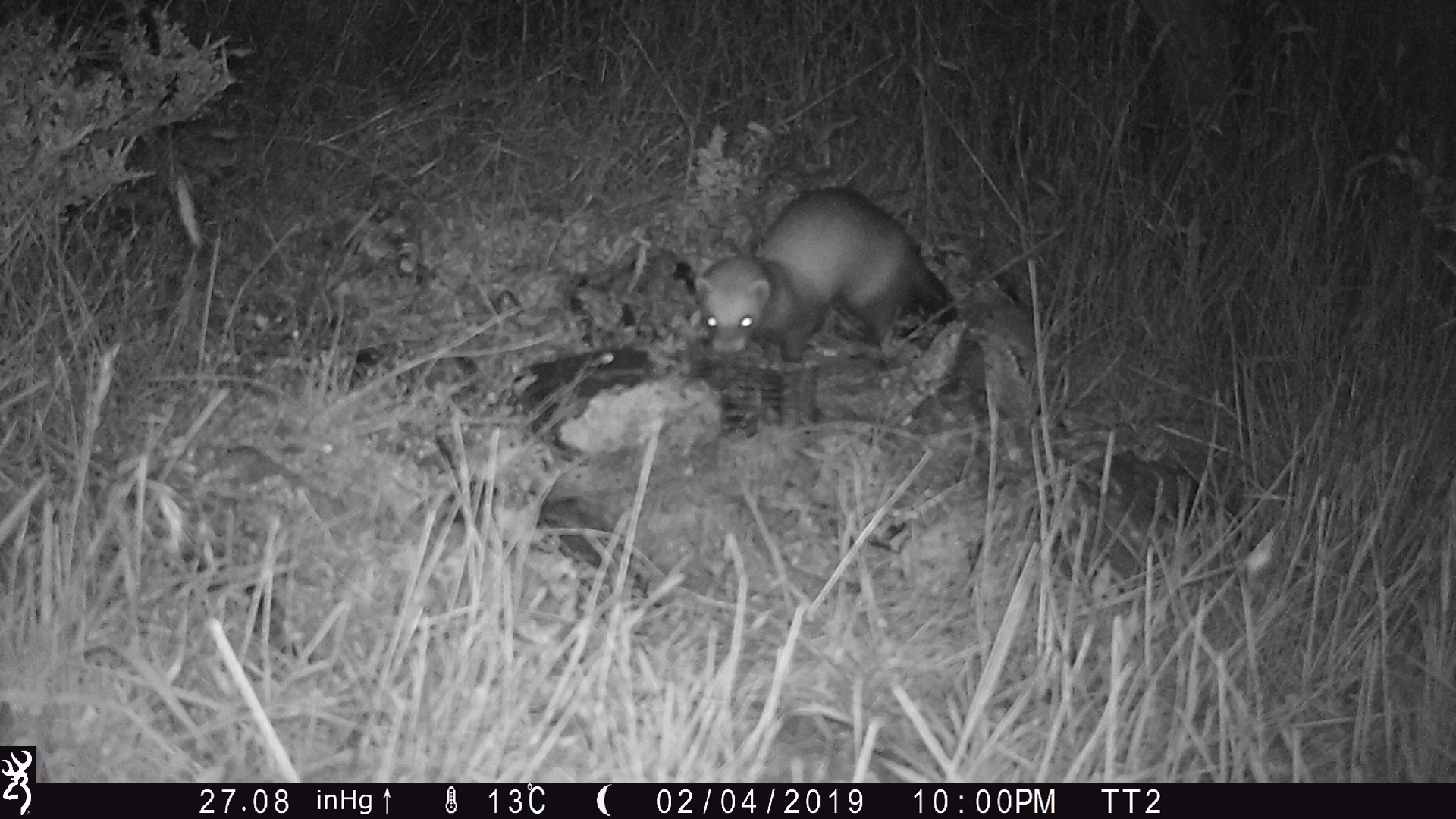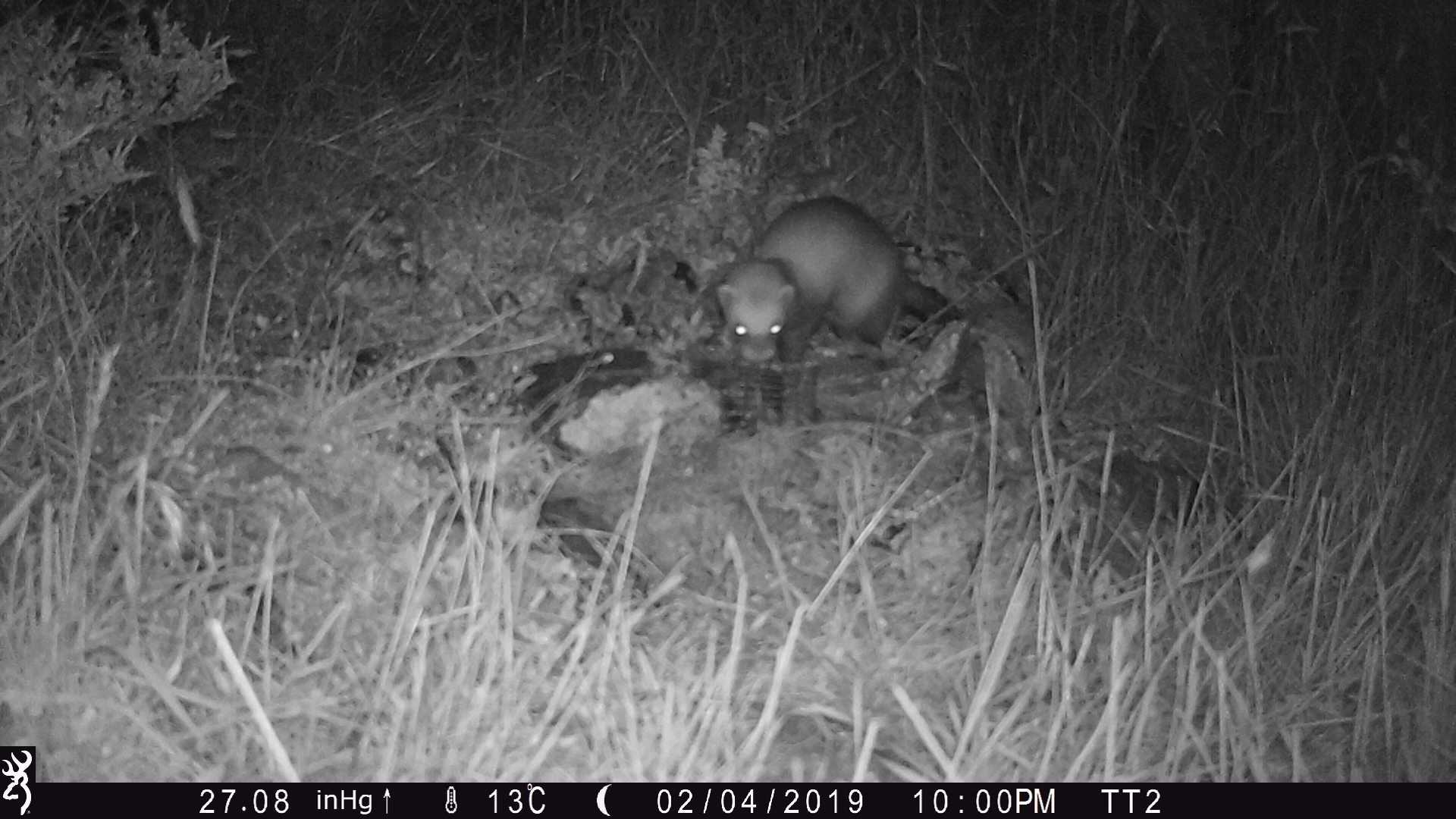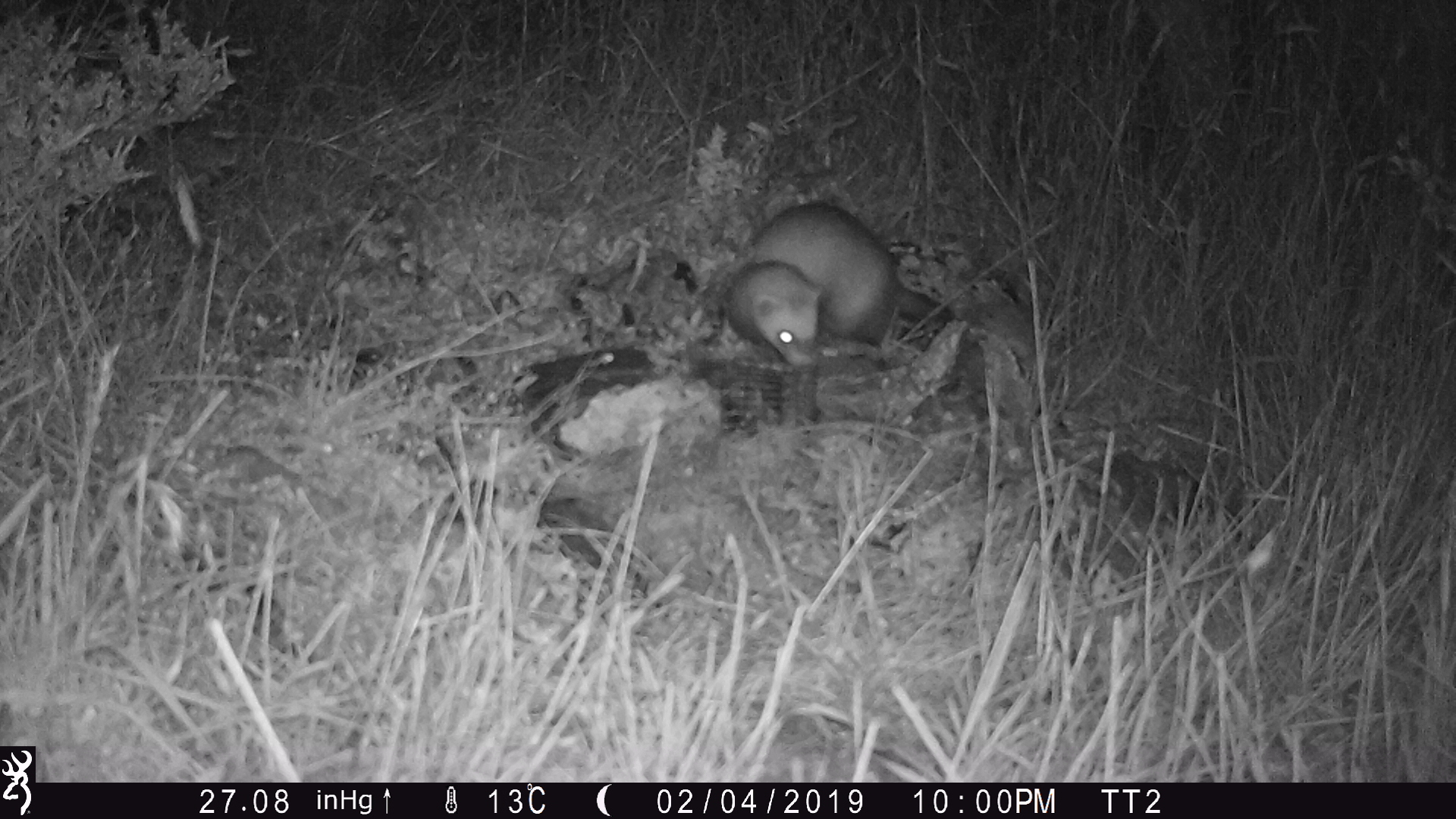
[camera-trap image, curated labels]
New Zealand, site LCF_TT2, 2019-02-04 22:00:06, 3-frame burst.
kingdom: Animalia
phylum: Chordata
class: Mammalia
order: Carnivora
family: Mustelidae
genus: Mustela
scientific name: Mustela furo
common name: ferret